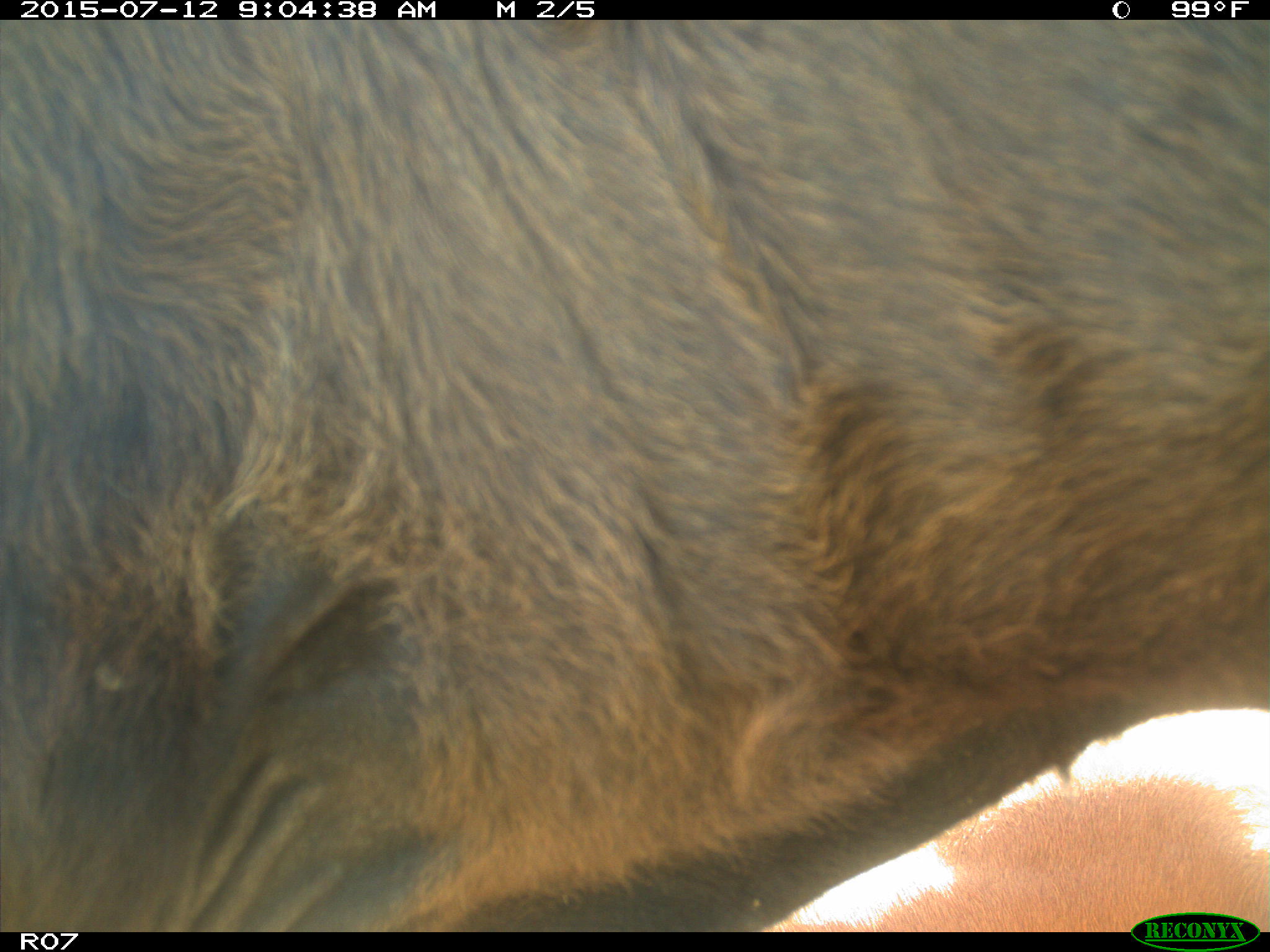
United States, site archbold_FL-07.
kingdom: Animalia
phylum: Chordata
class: Mammalia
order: Artiodactyla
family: Bovidae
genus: Bos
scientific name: Bos taurus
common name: domestic cow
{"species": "Bos taurus (domestic cow)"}